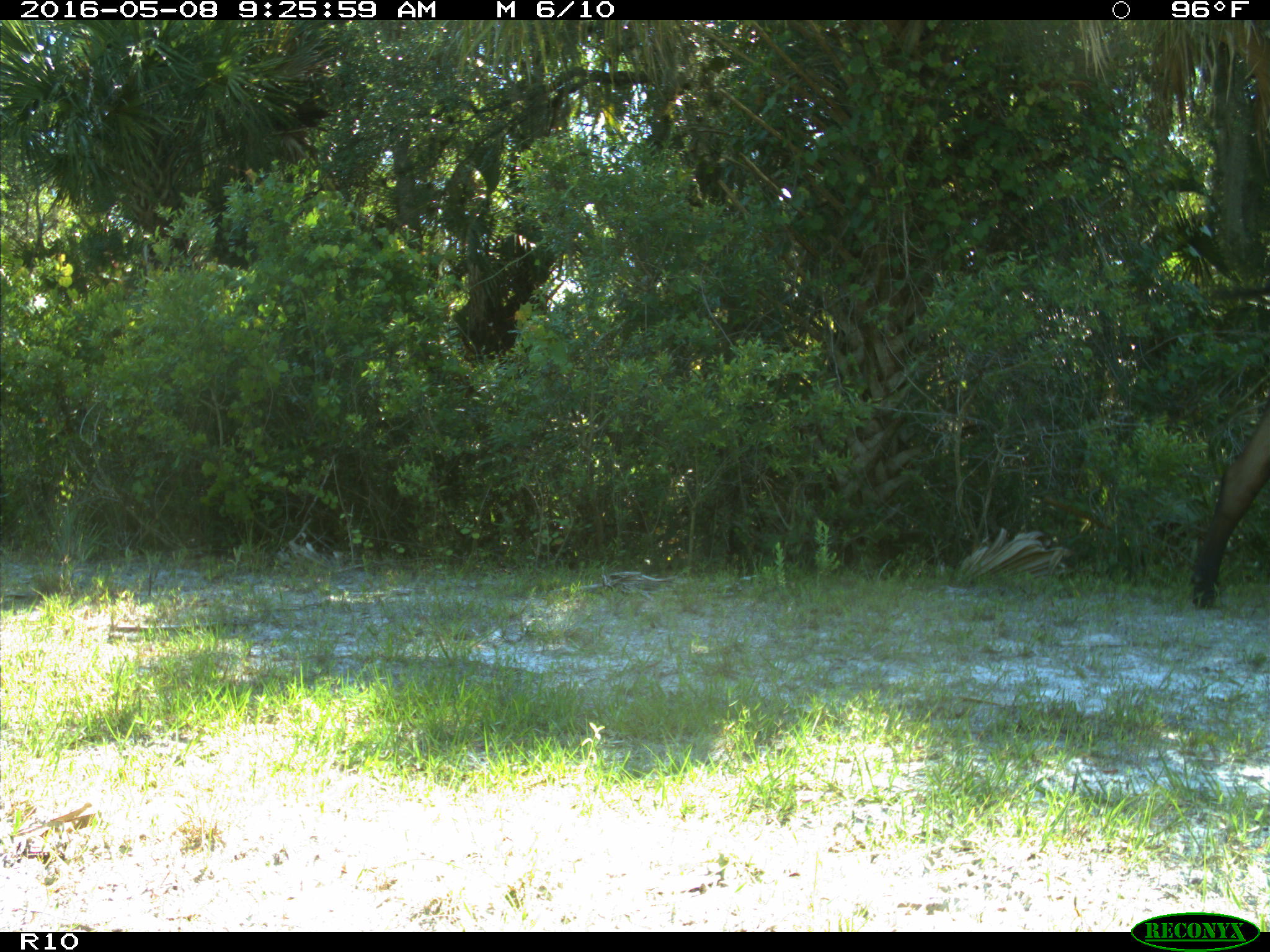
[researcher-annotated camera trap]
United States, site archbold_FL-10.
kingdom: Animalia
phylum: Chordata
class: Mammalia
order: Artiodactyla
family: Bovidae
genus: Bos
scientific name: Bos taurus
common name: domestic cow